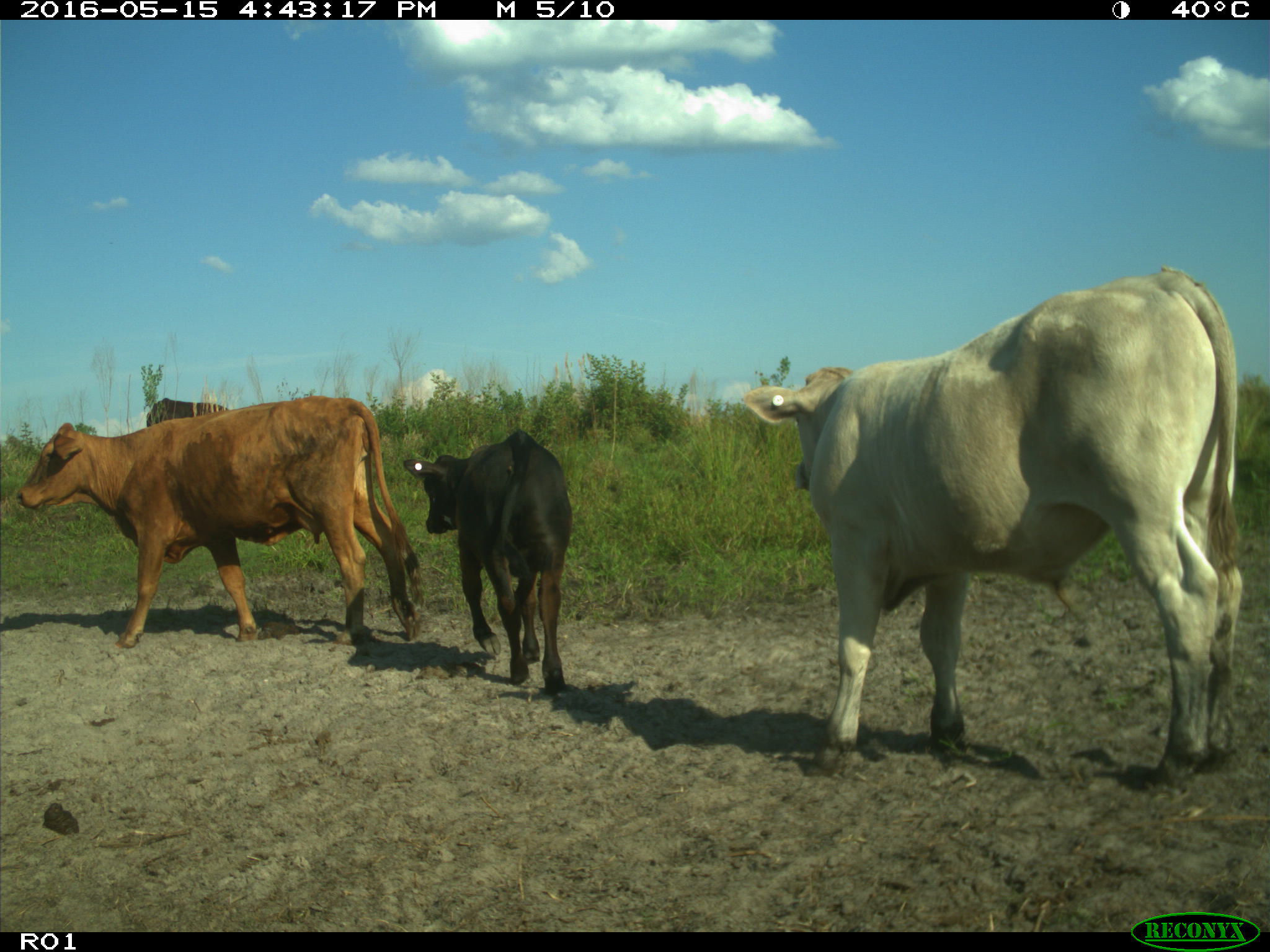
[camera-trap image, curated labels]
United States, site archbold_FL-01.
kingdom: Animalia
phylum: Chordata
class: Mammalia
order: Artiodactyla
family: Bovidae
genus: Bos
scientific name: Bos taurus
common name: domestic cow